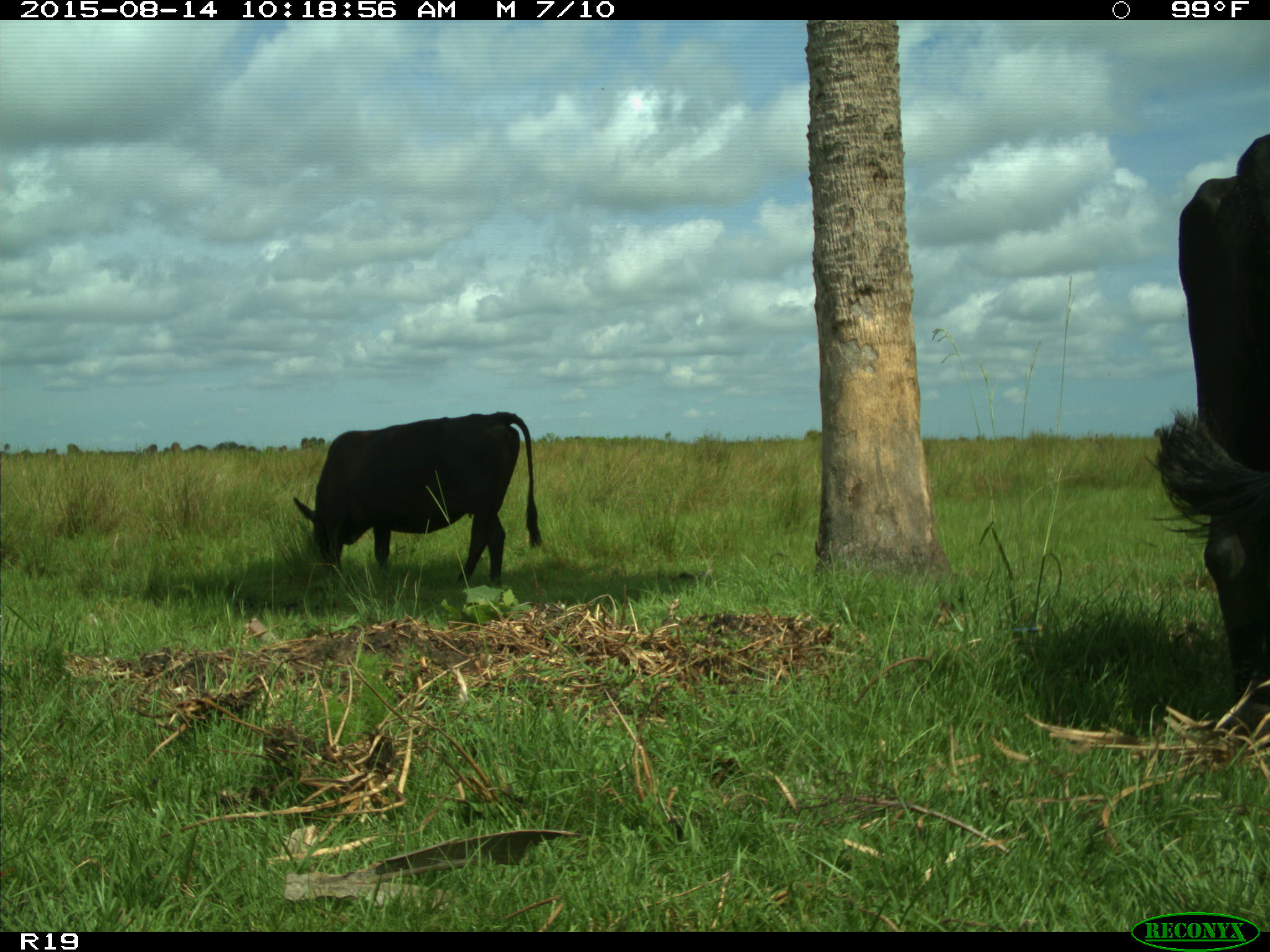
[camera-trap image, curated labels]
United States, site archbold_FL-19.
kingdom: Animalia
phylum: Chordata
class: Mammalia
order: Artiodactyla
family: Bovidae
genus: Bos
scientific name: Bos taurus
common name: domestic cow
Bos taurus (domestic cow).